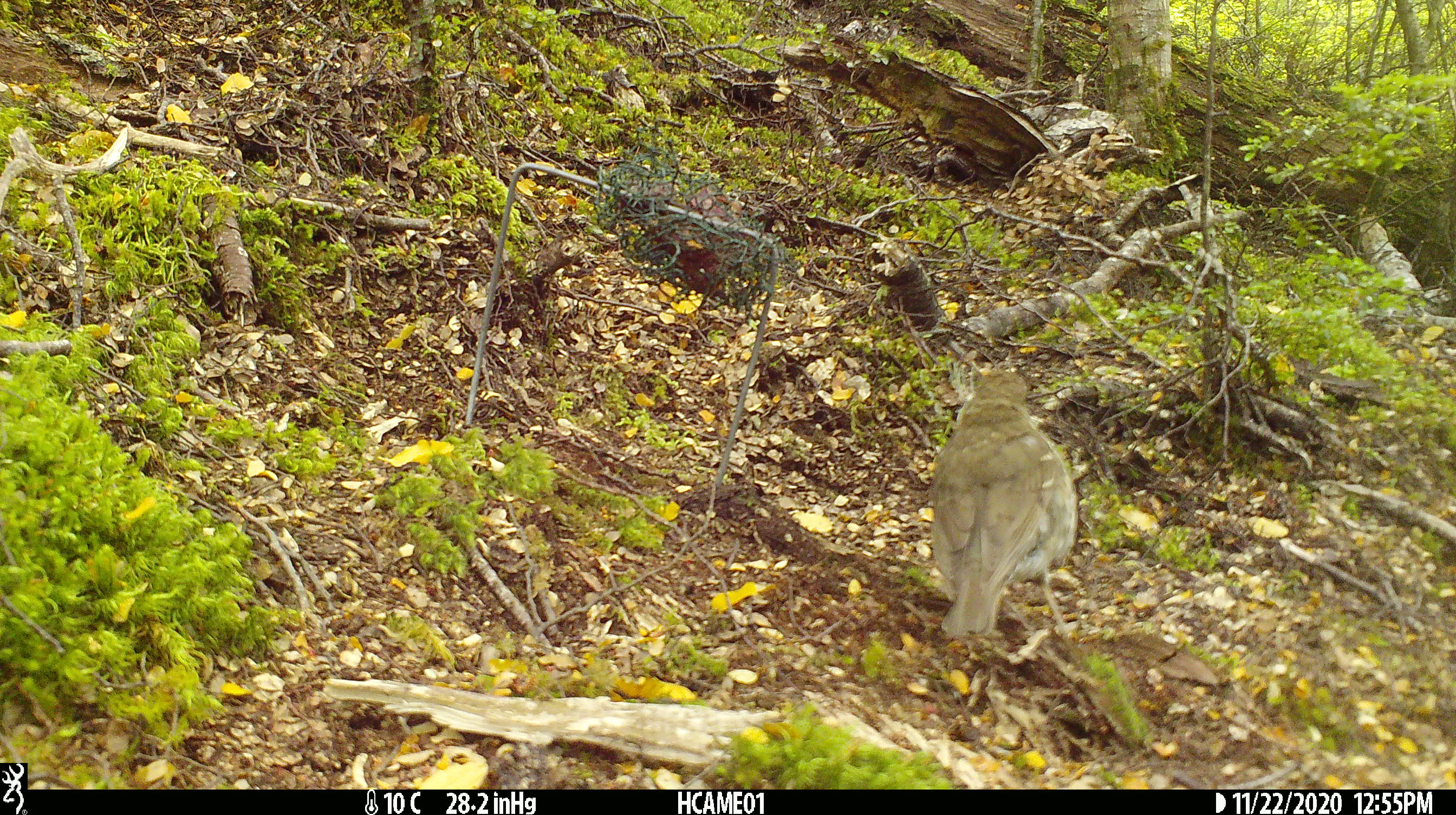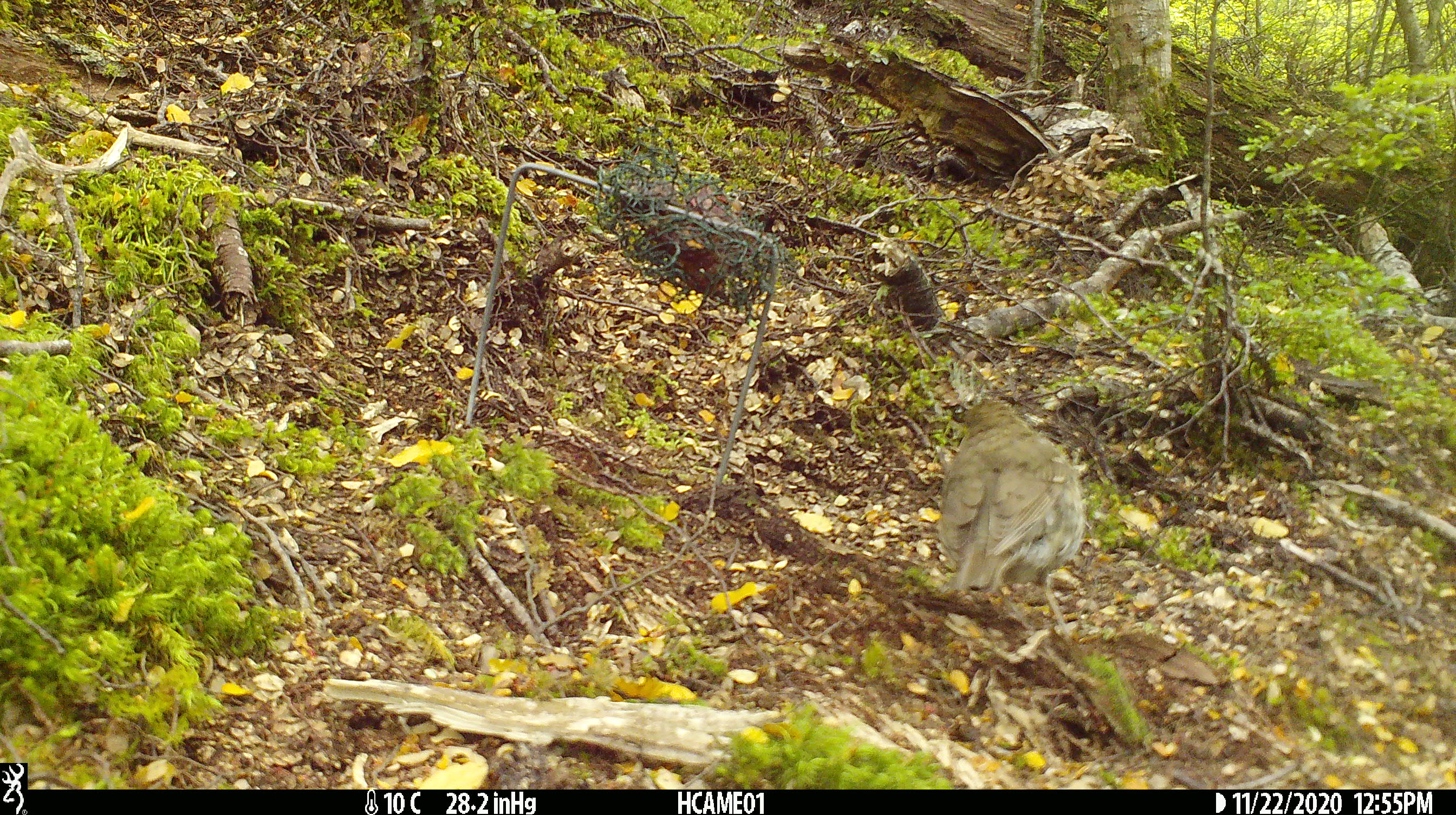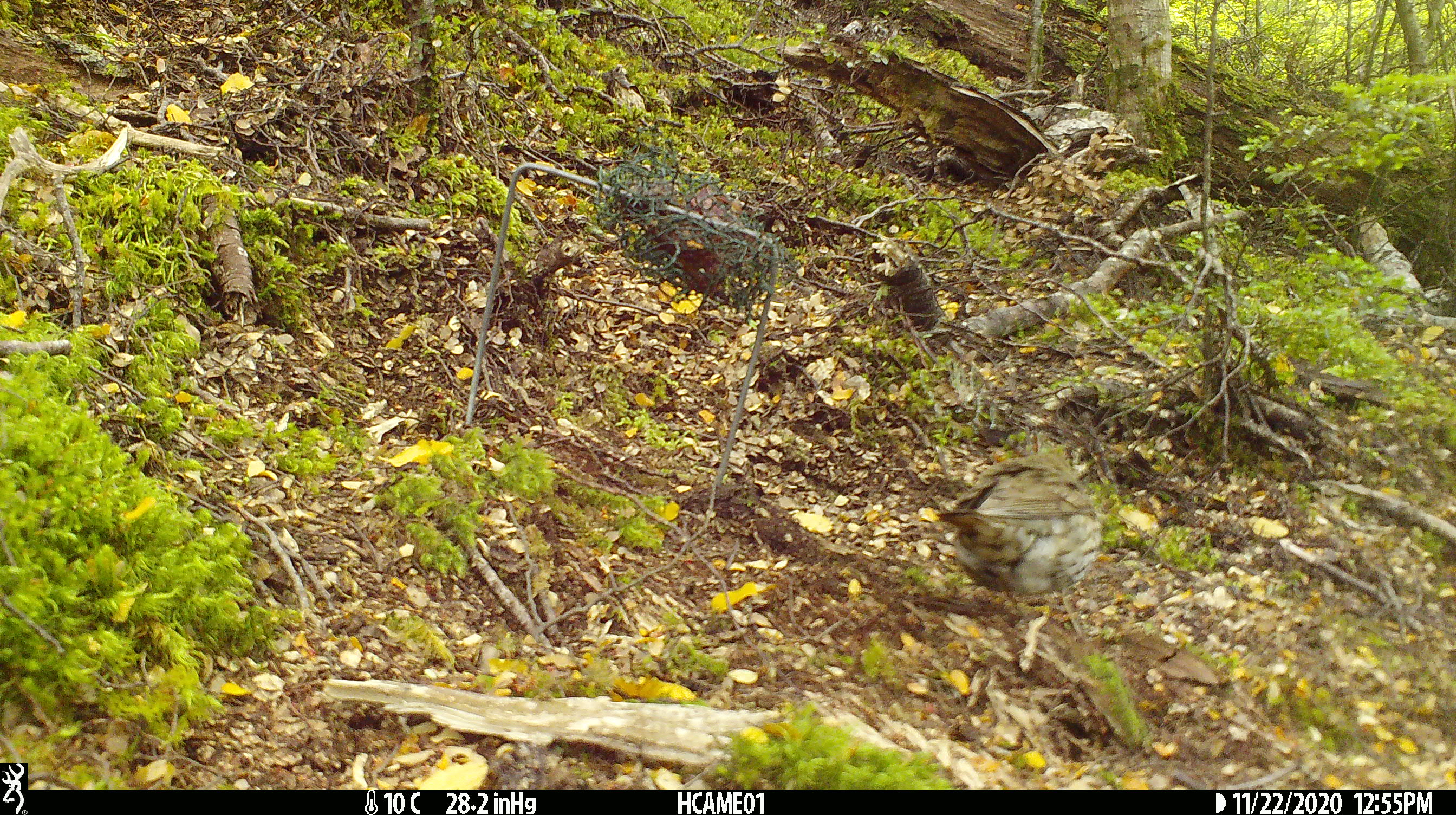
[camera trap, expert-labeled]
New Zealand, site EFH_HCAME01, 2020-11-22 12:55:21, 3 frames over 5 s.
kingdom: Animalia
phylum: Chordata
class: Aves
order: Passeriformes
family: Turdidae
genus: Turdus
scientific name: Turdus philomelos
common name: song thrush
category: thrush